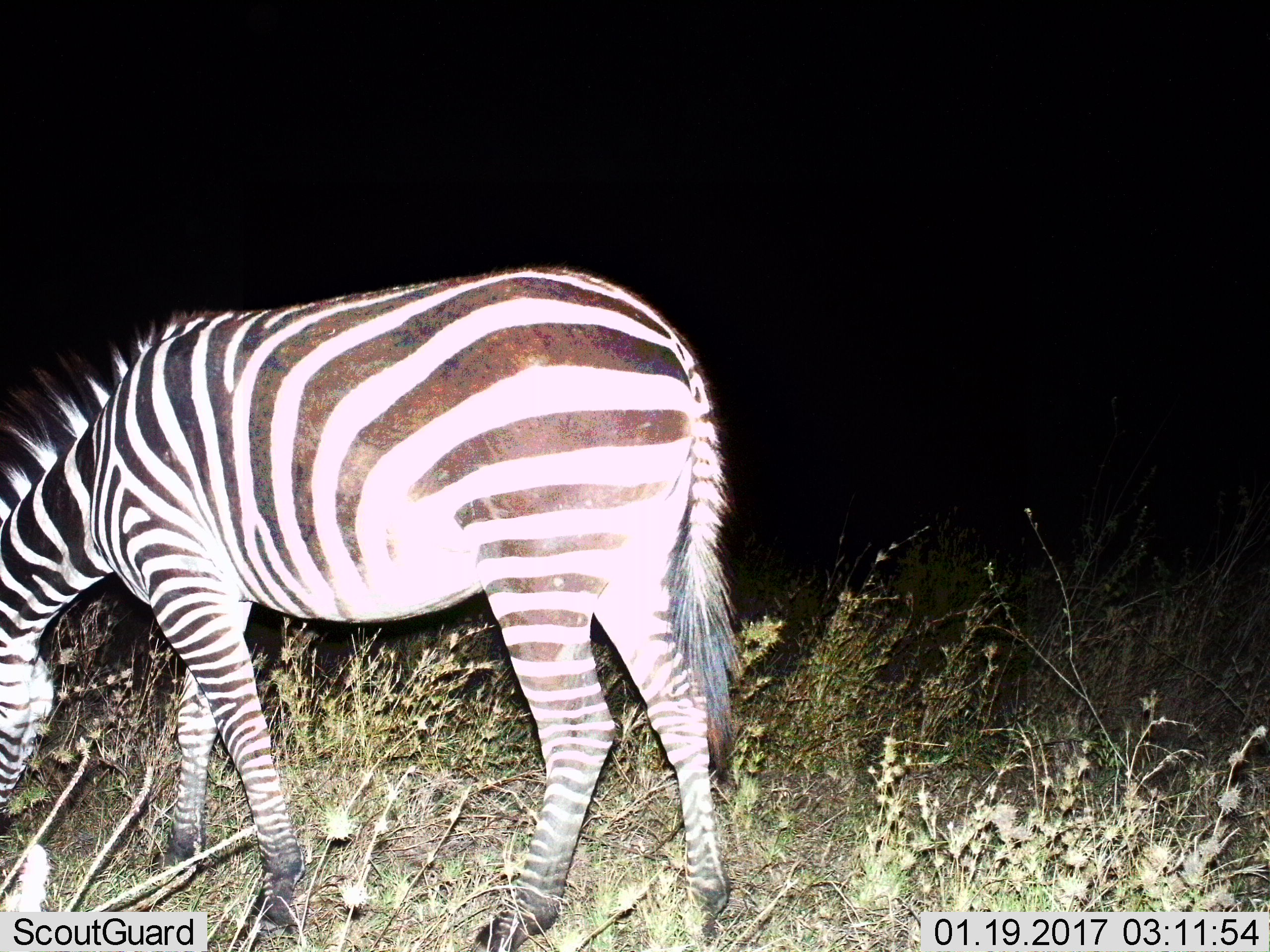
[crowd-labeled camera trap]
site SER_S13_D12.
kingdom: Animalia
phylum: Chordata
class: Mammalia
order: Perissodactyla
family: Equidae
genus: Equus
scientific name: Equus quagga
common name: plains zebra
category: zebraplains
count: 1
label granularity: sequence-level